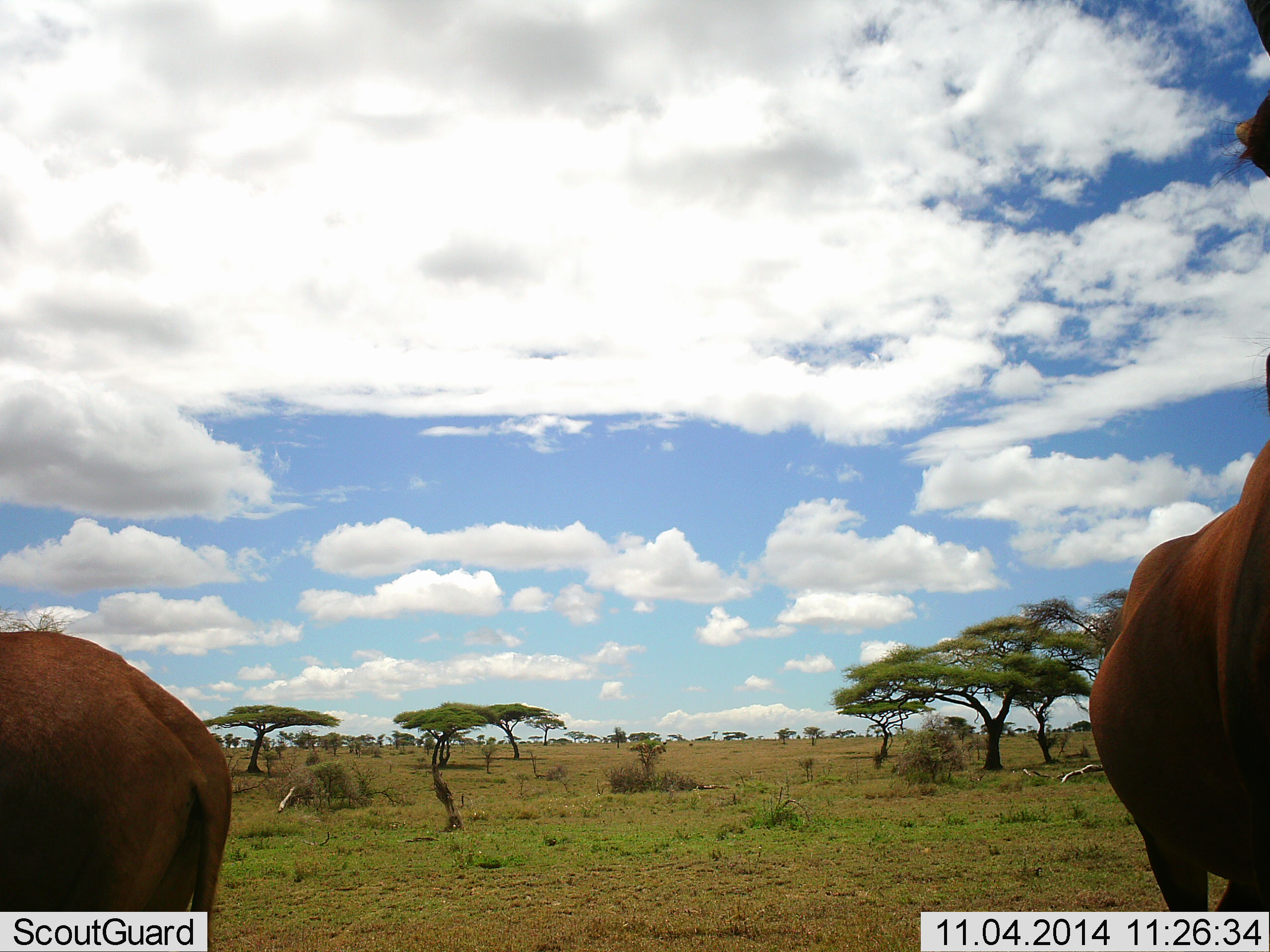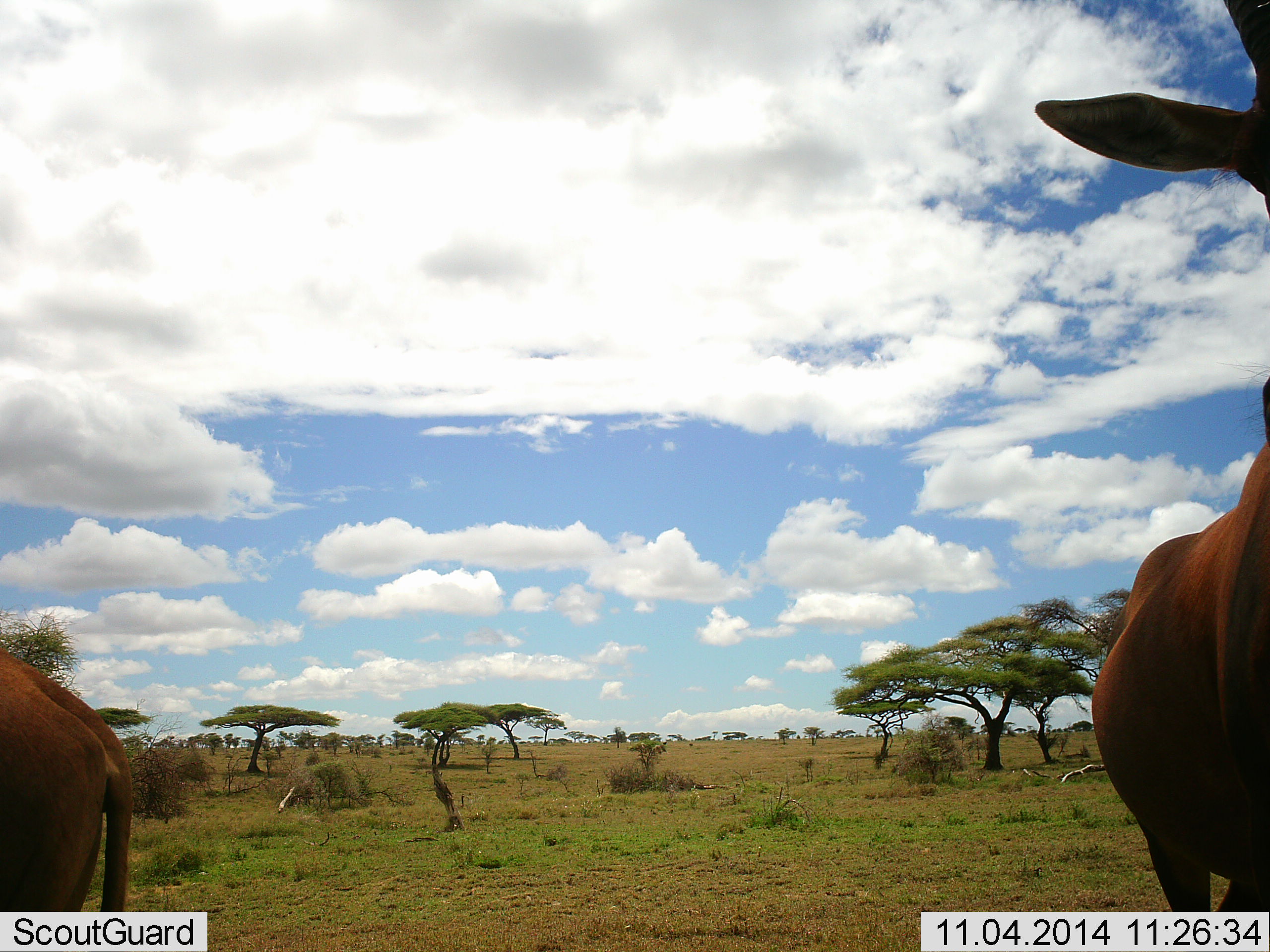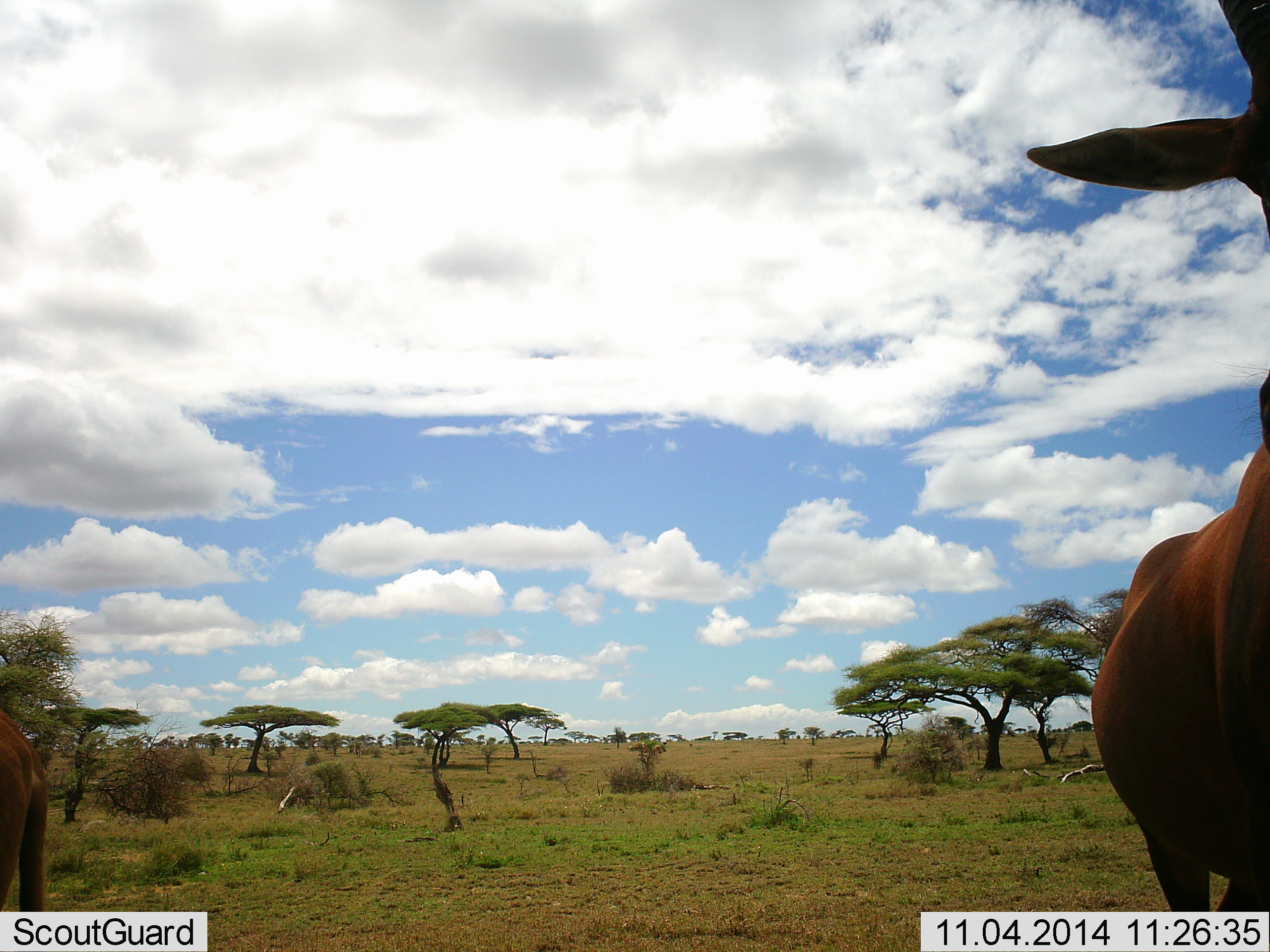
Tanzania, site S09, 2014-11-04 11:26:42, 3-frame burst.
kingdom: Animalia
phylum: Chordata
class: Mammalia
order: Artiodactyla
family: Bovidae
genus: Damaliscus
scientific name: Damaliscus lunatus jimela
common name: topi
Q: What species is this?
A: Topi (Damaliscus lunatus jimela).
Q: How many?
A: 2.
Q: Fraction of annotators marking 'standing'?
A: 90%.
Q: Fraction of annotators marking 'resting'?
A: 0%.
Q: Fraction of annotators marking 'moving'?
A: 30%.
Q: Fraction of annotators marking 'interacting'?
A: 10%.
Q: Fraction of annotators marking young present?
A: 0%.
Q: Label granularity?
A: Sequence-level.